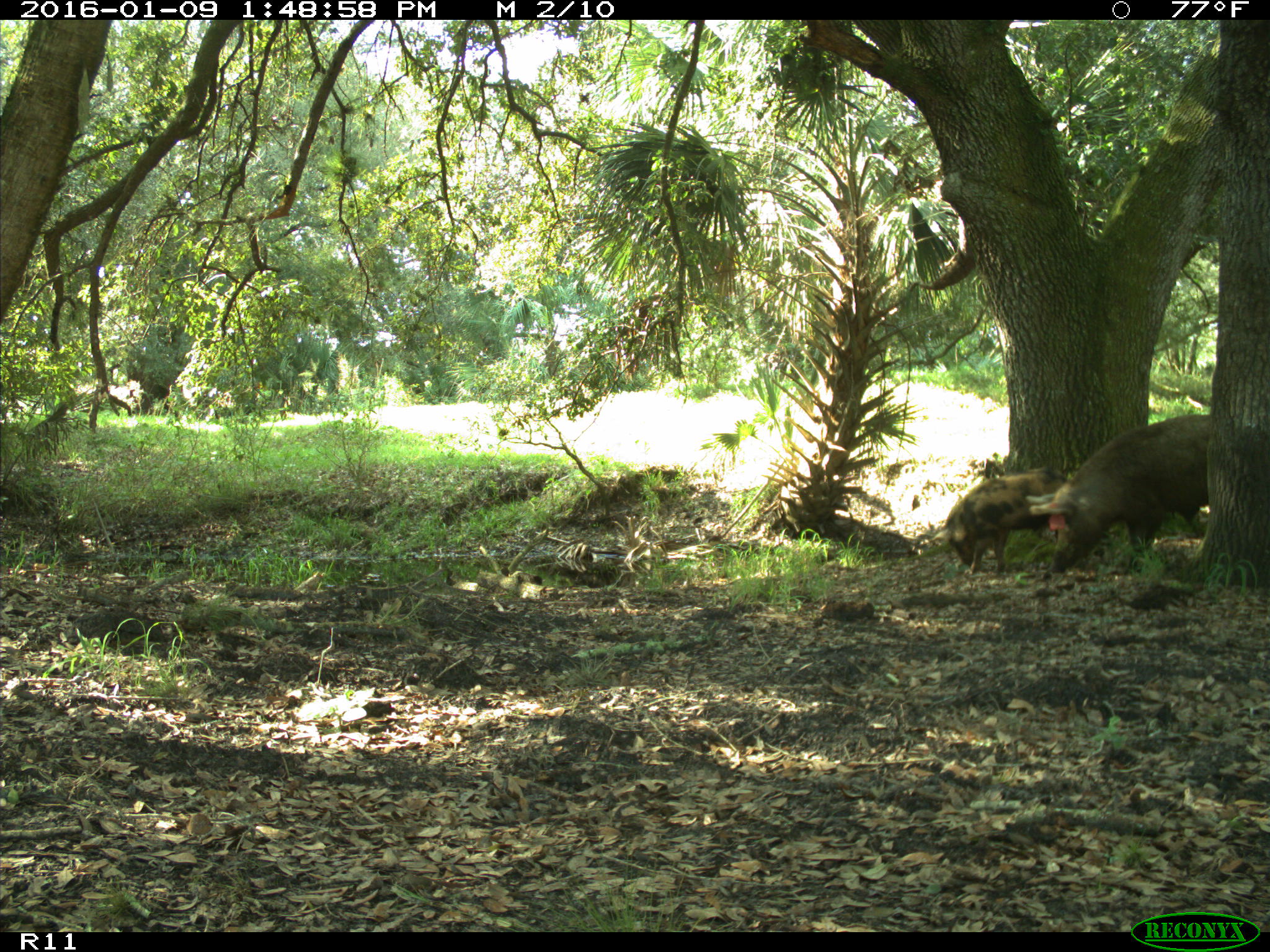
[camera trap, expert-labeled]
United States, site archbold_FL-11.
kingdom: Animalia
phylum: Chordata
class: Mammalia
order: Artiodactyla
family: Suidae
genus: Sus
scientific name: Sus scrofa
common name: wild boar